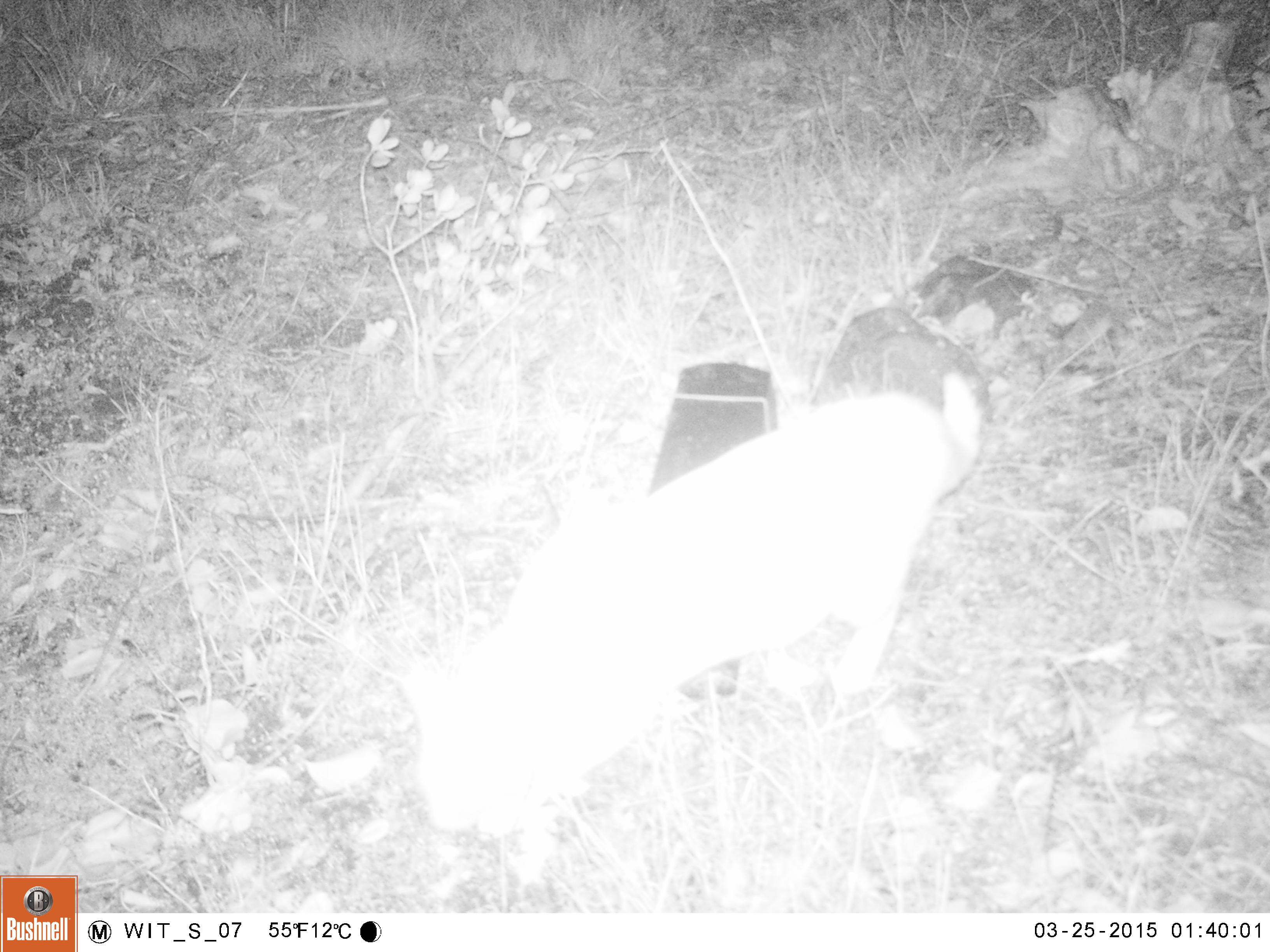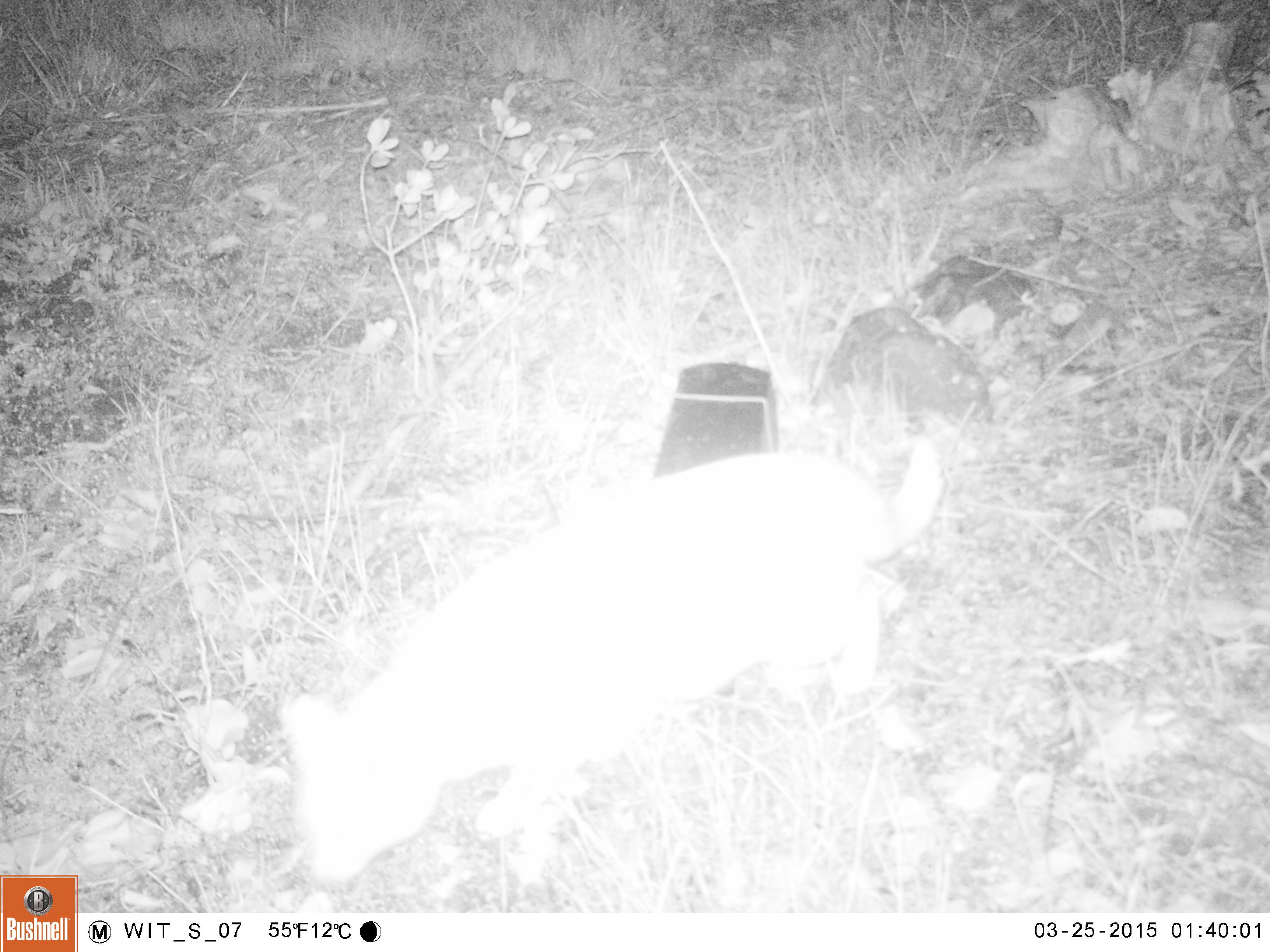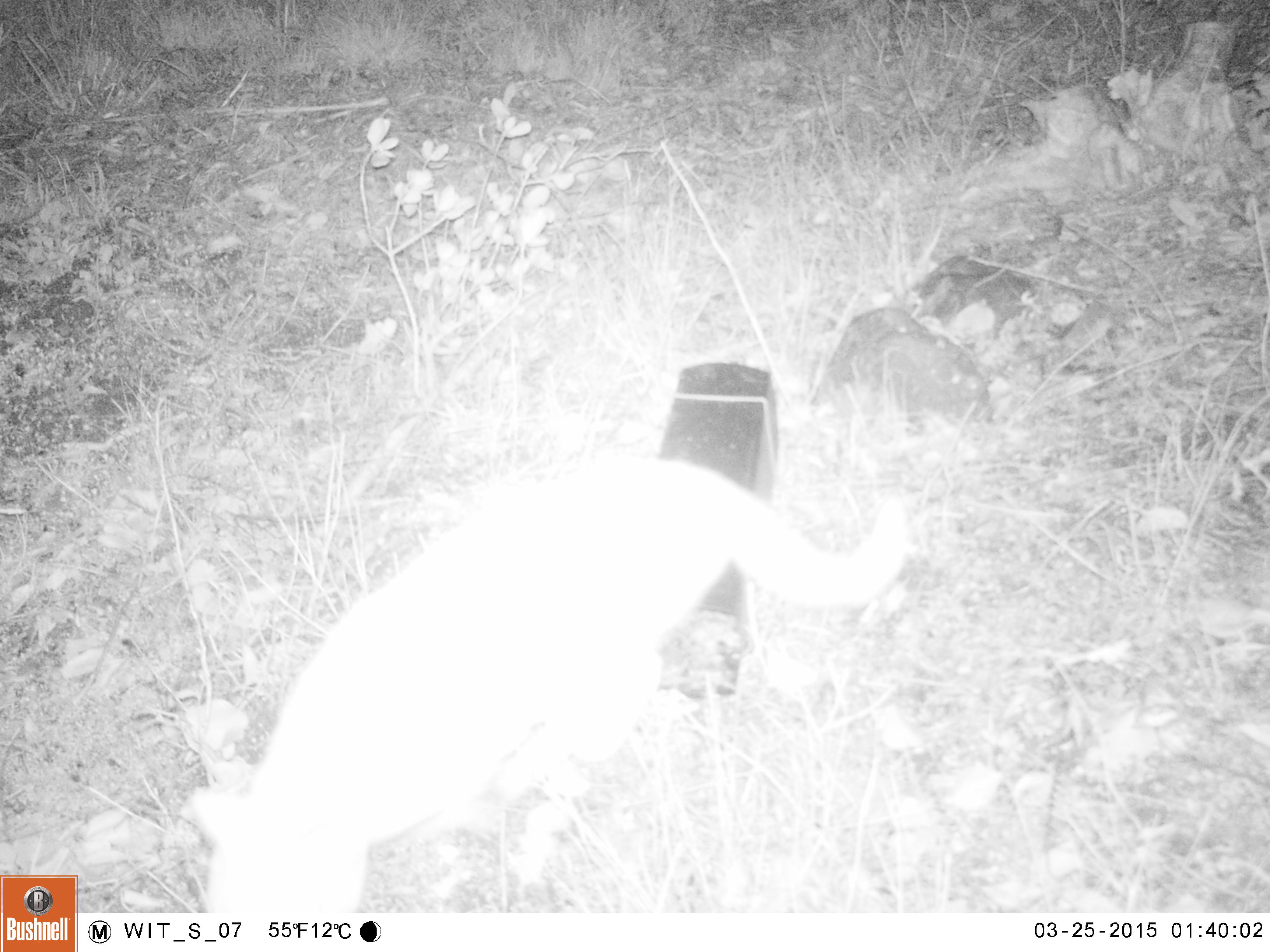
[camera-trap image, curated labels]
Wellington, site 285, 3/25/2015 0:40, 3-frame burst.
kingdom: Animalia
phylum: Chordata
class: Mammalia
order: Carnivora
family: Felidae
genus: Felis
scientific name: Felis catus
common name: cat